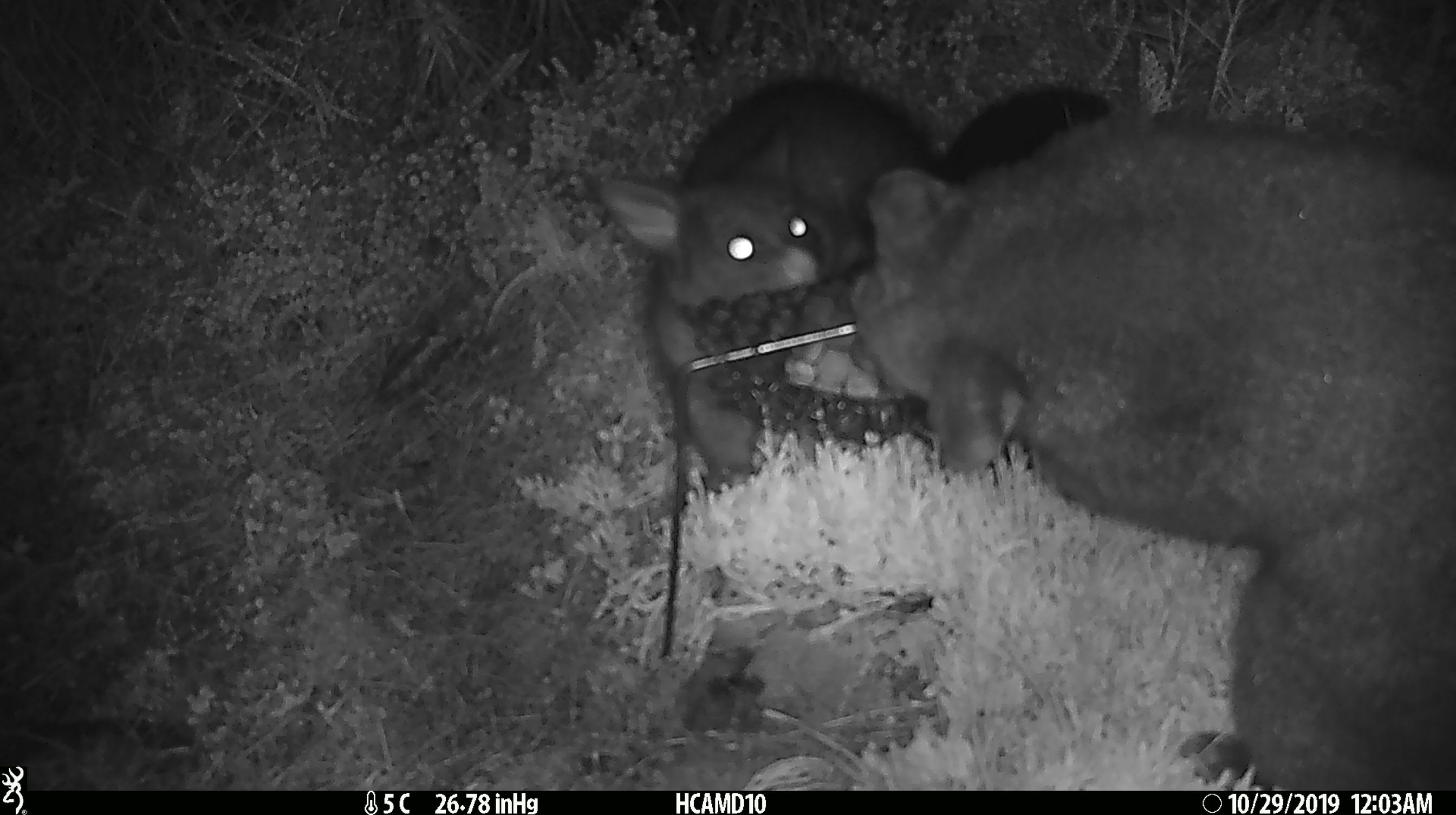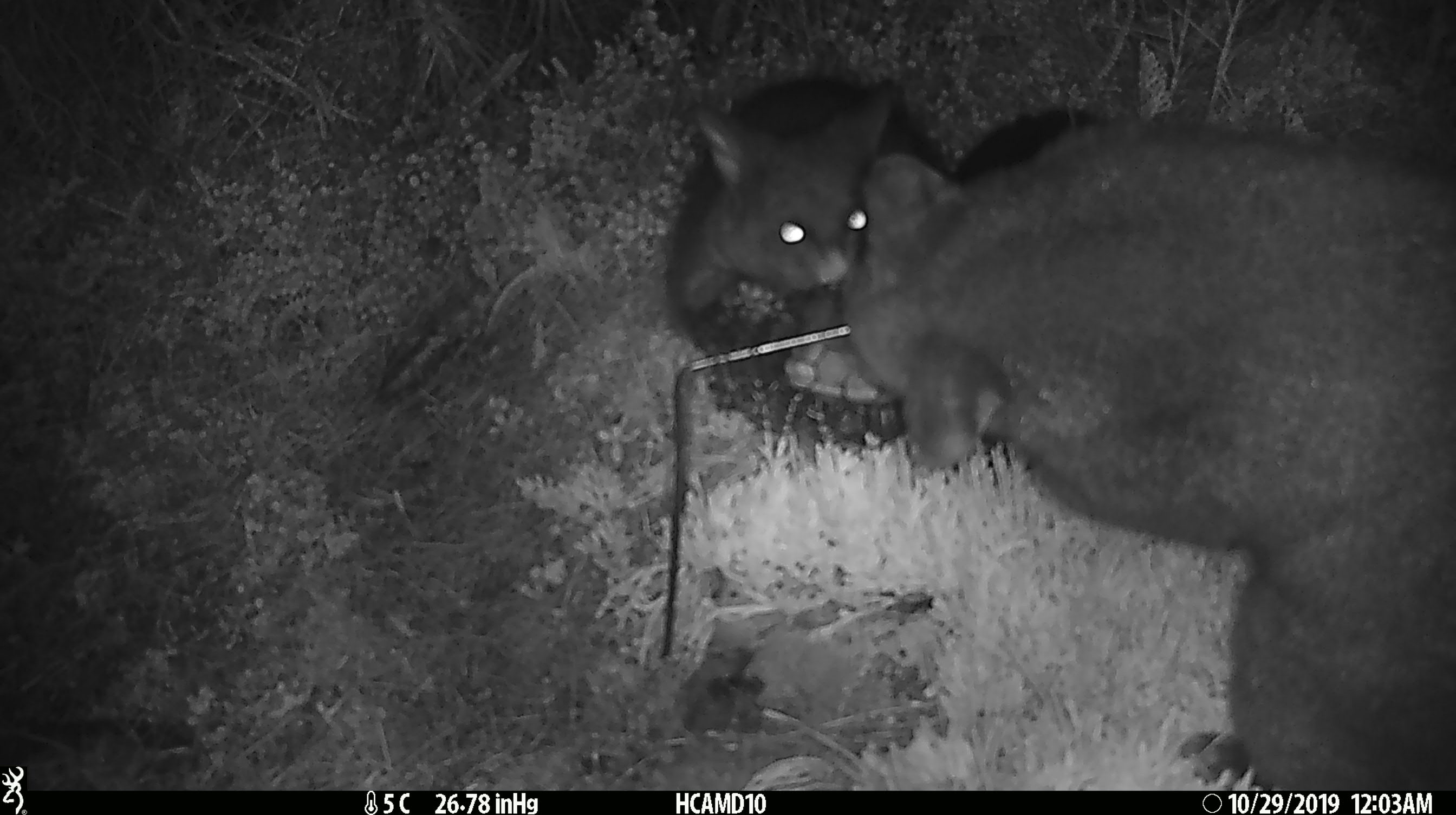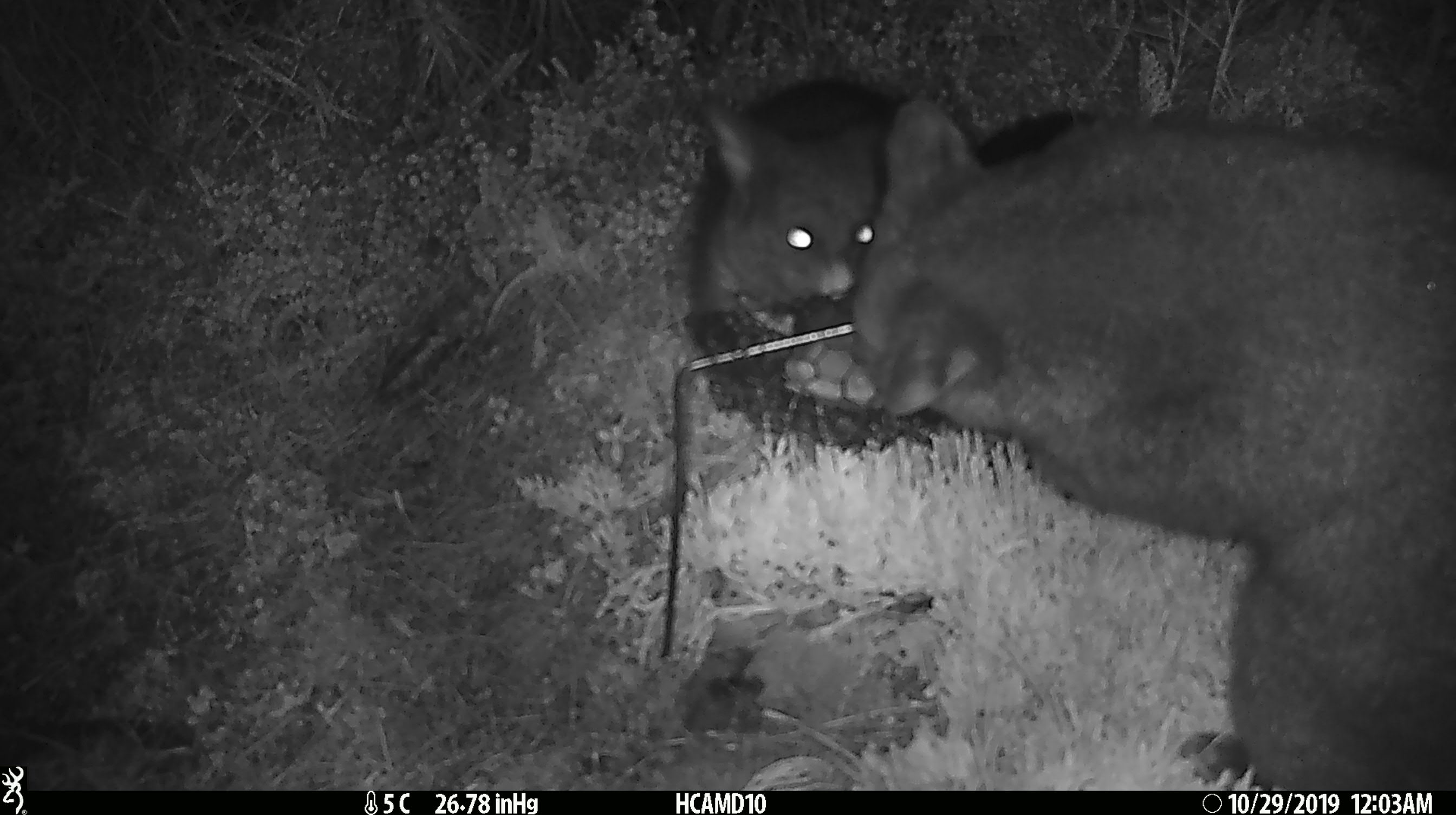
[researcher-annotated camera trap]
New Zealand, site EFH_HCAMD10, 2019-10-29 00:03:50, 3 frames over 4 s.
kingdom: Animalia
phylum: Chordata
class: Mammalia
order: Diprotodontia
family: Phalangeridae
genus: Trichosurus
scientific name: Trichosurus vulpecula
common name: common brushtail possum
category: possum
Possum (common brushtail possum) (Trichosurus vulpecula).